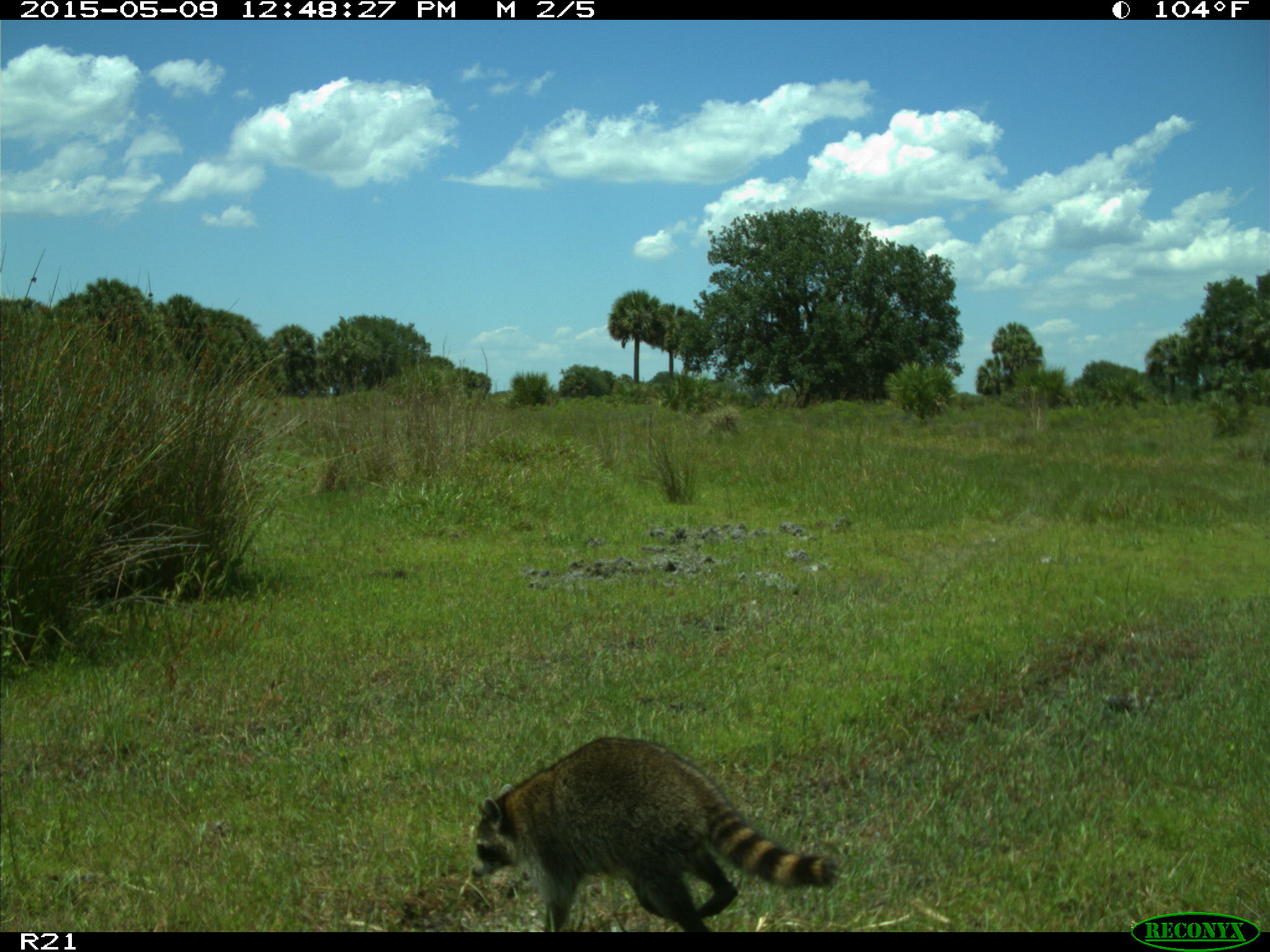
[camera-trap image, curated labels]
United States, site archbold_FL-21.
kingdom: Animalia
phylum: Chordata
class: Mammalia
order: Carnivora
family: Procyonidae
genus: Procyon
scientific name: Procyon lotor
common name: common raccoon